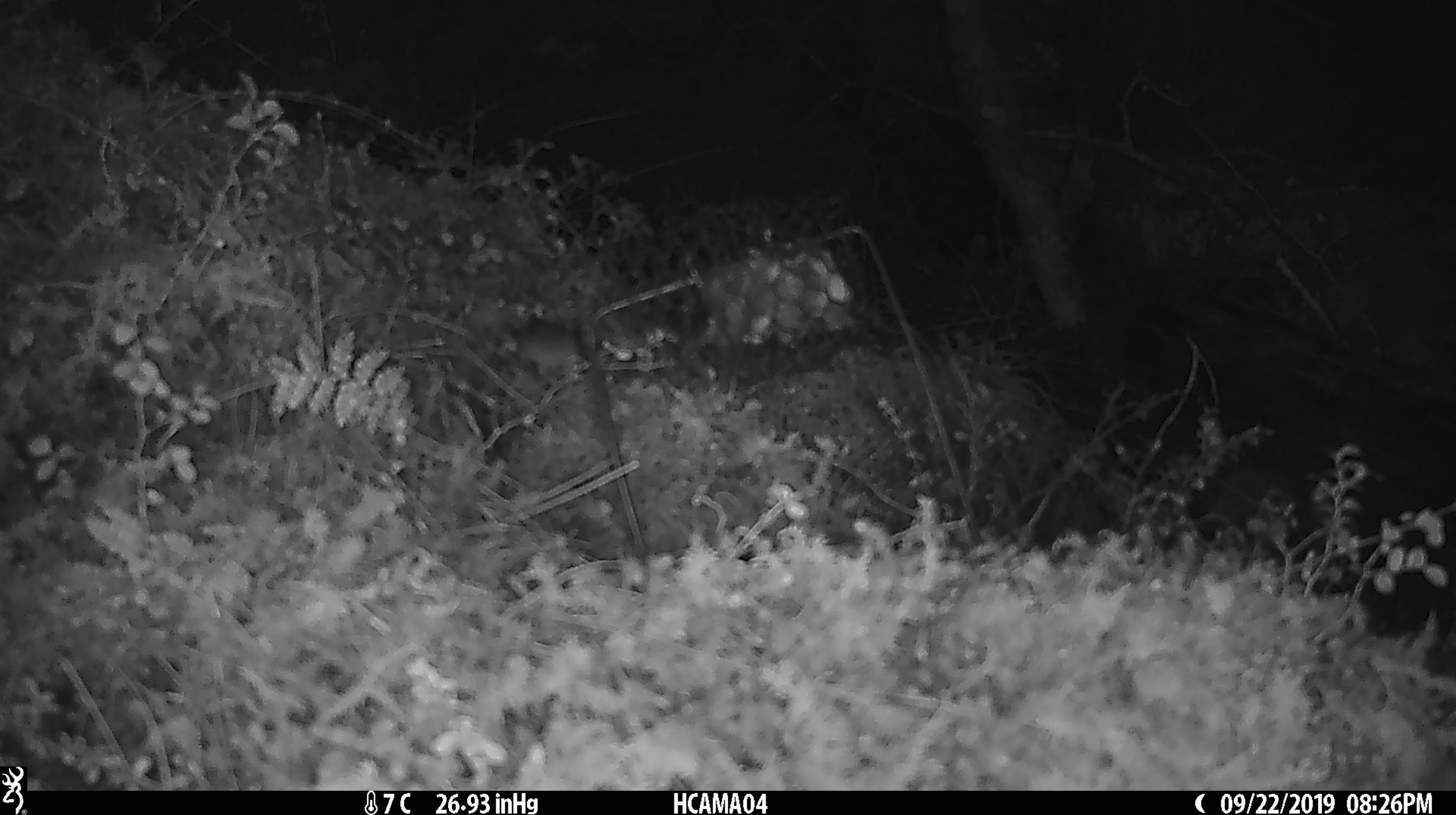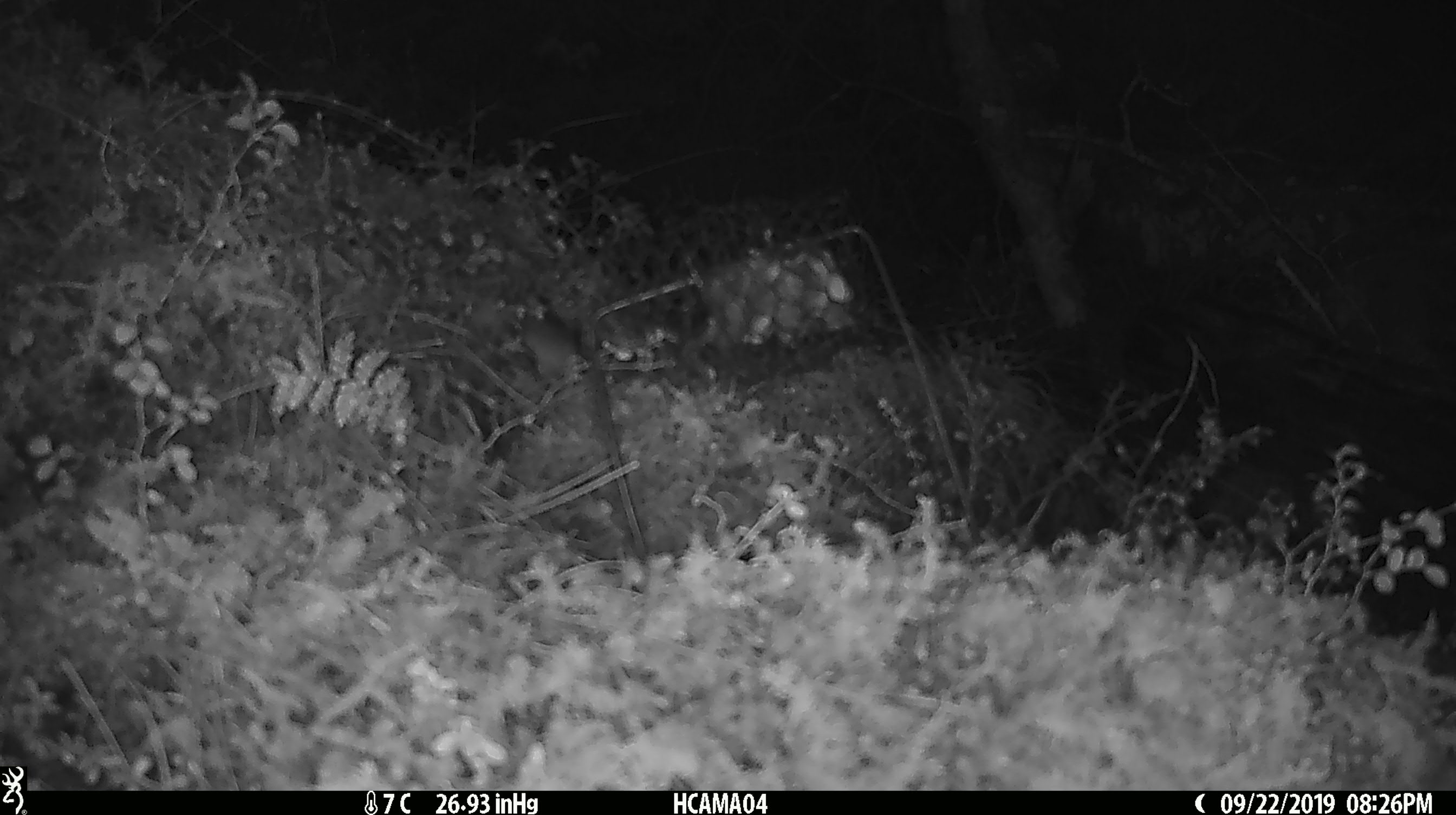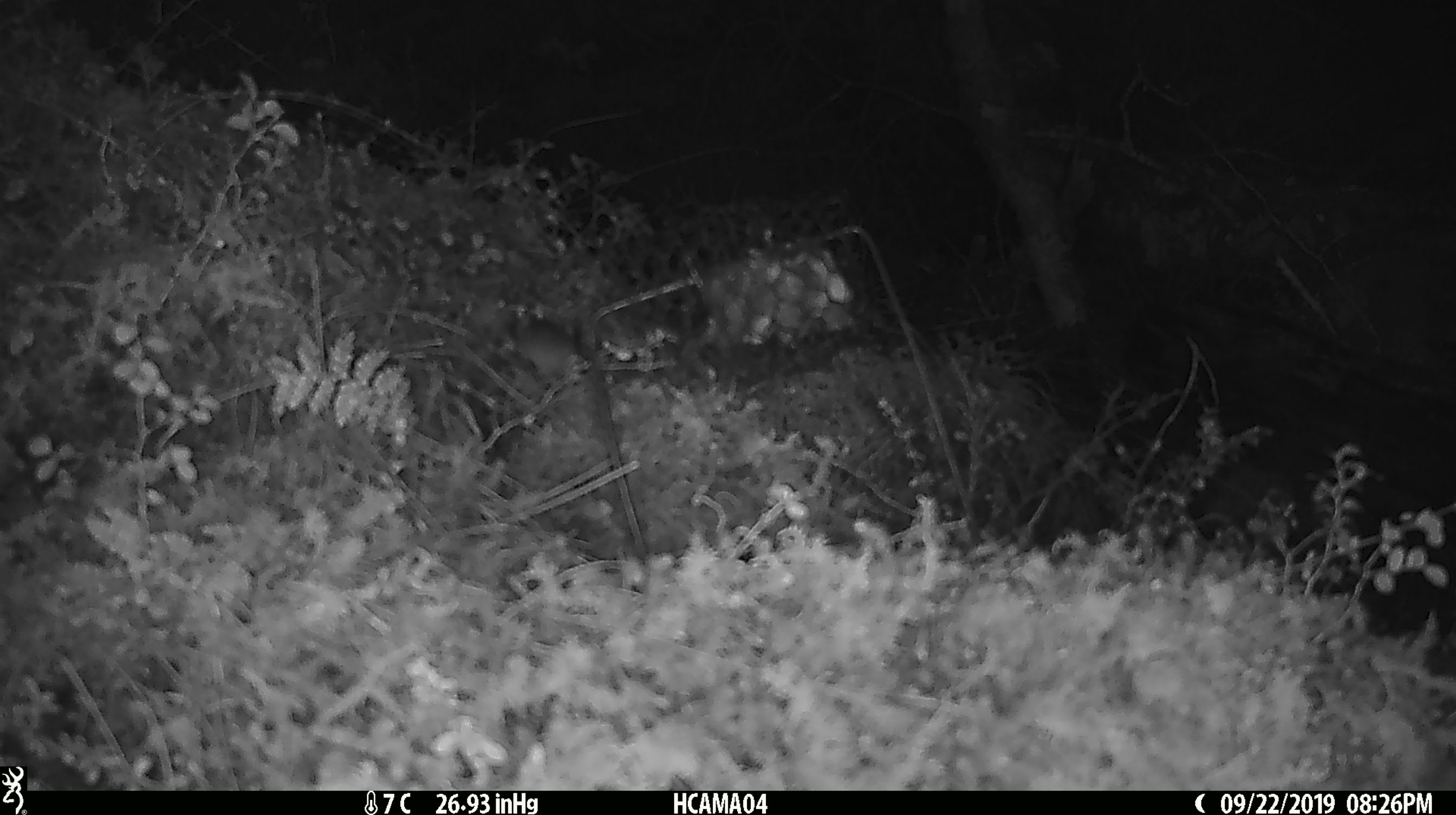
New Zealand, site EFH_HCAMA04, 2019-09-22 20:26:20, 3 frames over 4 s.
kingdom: Animalia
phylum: Chordata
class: Mammalia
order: Rodentia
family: Muridae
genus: Mus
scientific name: Mus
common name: mouse